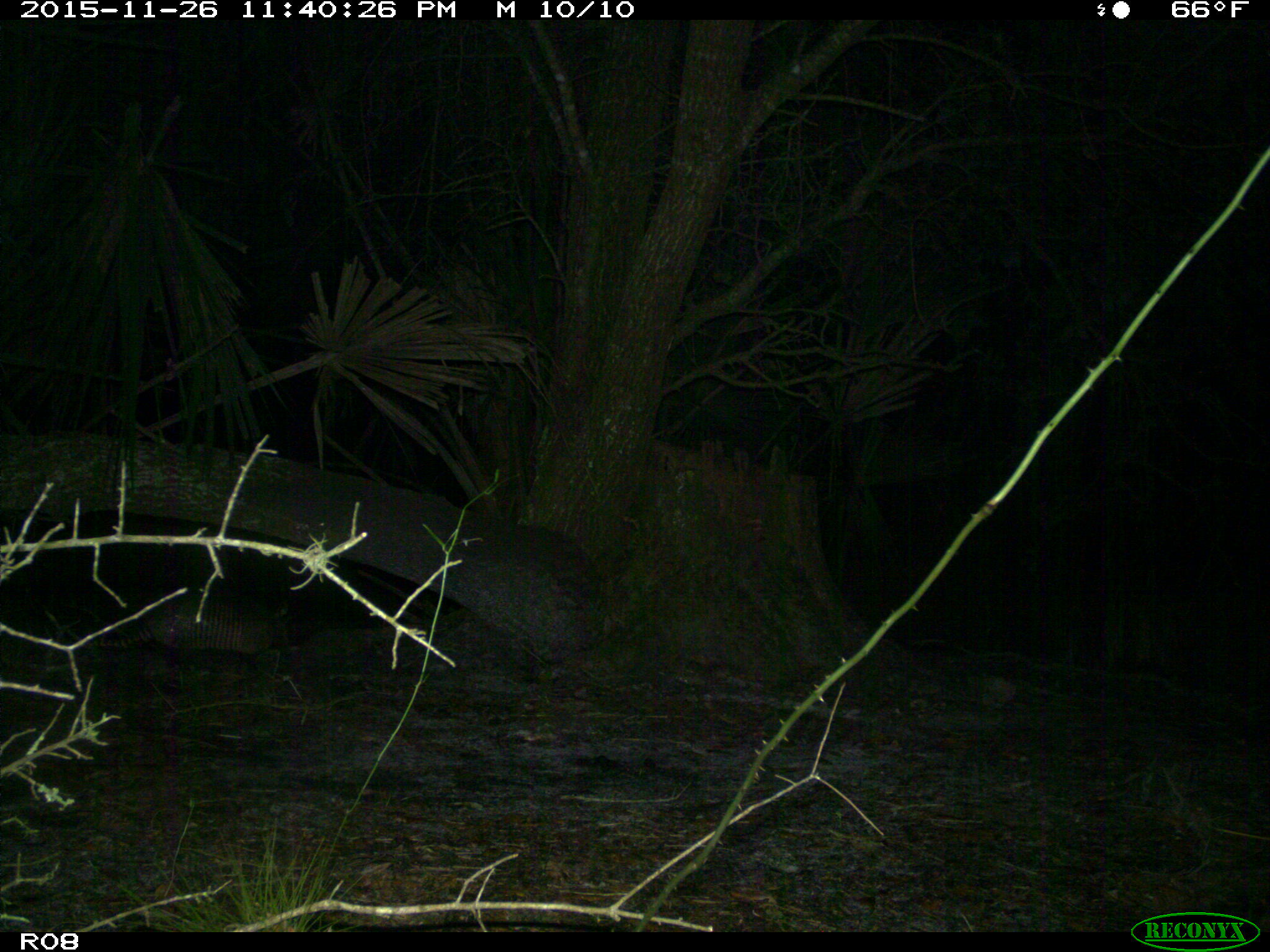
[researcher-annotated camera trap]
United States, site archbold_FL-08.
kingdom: Animalia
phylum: Chordata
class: Mammalia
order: Cingulata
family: Dasypodidae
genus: Dasypus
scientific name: Dasypus novemcinctus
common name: nine-banded armadillo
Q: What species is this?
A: Dasypus novemcinctus (nine-banded armadillo).